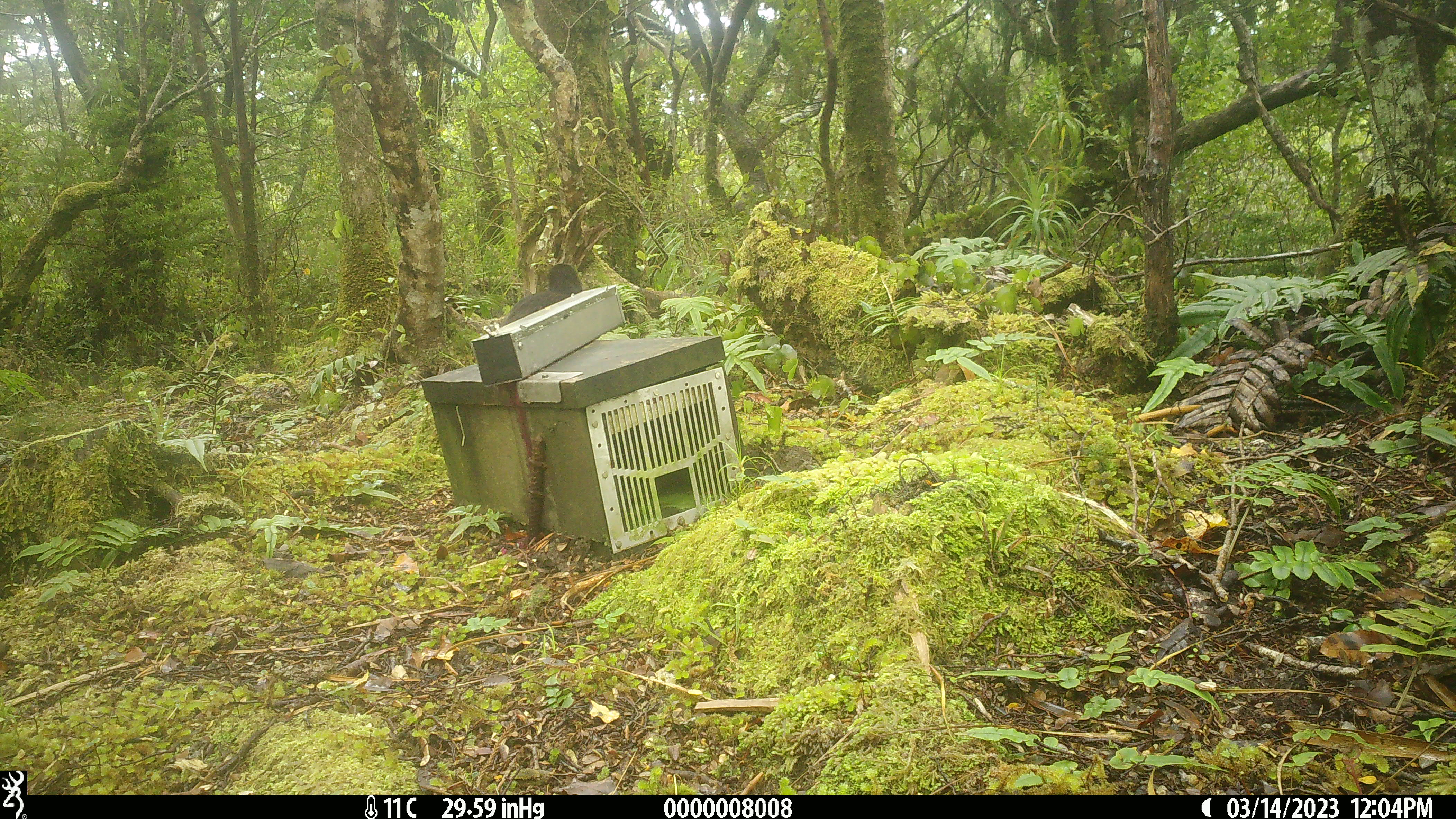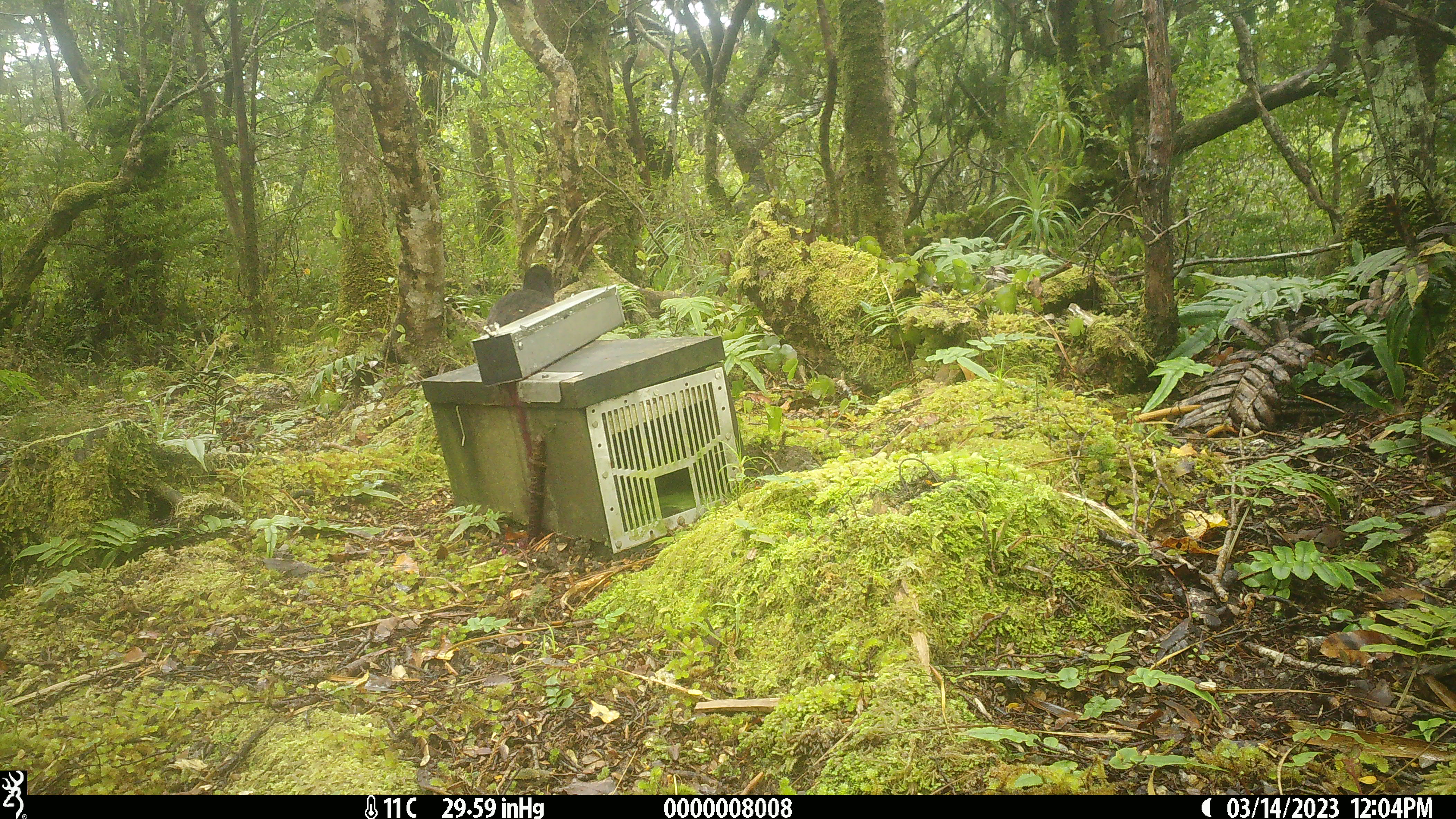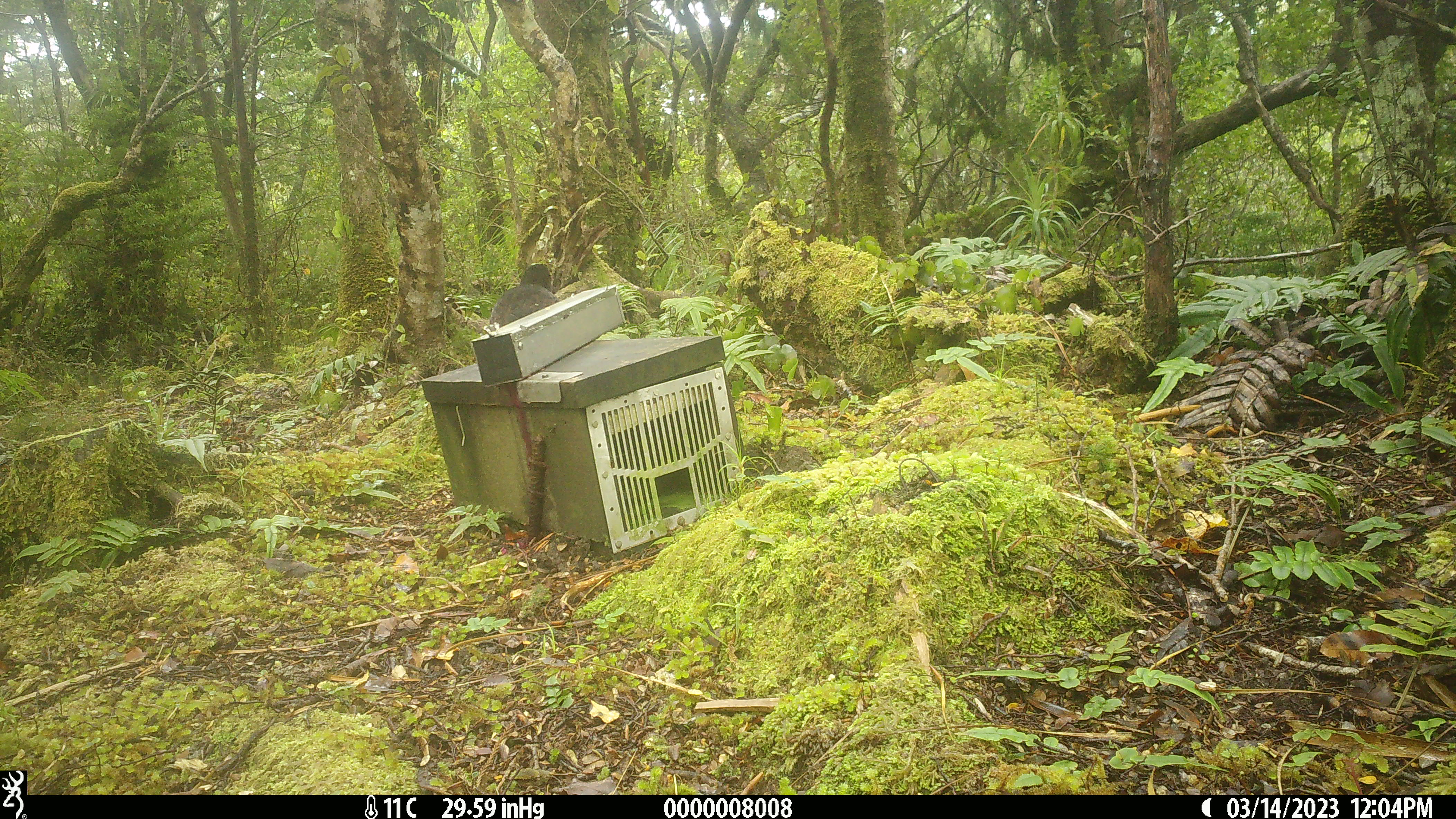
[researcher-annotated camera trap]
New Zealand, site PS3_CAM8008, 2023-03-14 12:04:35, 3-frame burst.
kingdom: Animalia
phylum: Chordata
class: Aves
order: Gruiformes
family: Rallidae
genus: Gallirallus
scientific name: Gallirallus australis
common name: weka